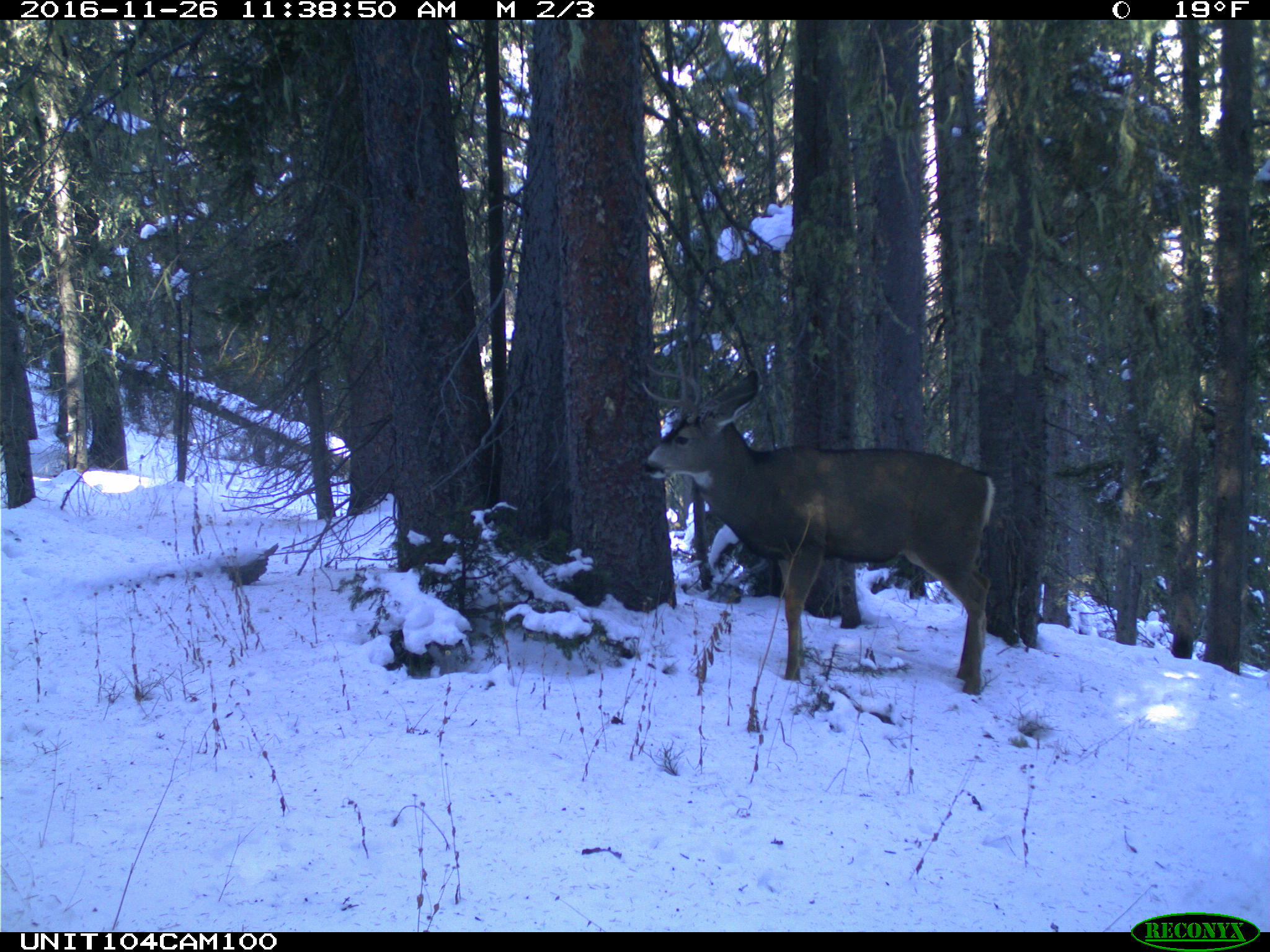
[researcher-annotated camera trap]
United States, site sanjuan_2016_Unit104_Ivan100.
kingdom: Animalia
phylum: Chordata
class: Mammalia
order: Artiodactyla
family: Cervidae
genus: Odocoileus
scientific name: Odocoileus hemionus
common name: mule deer